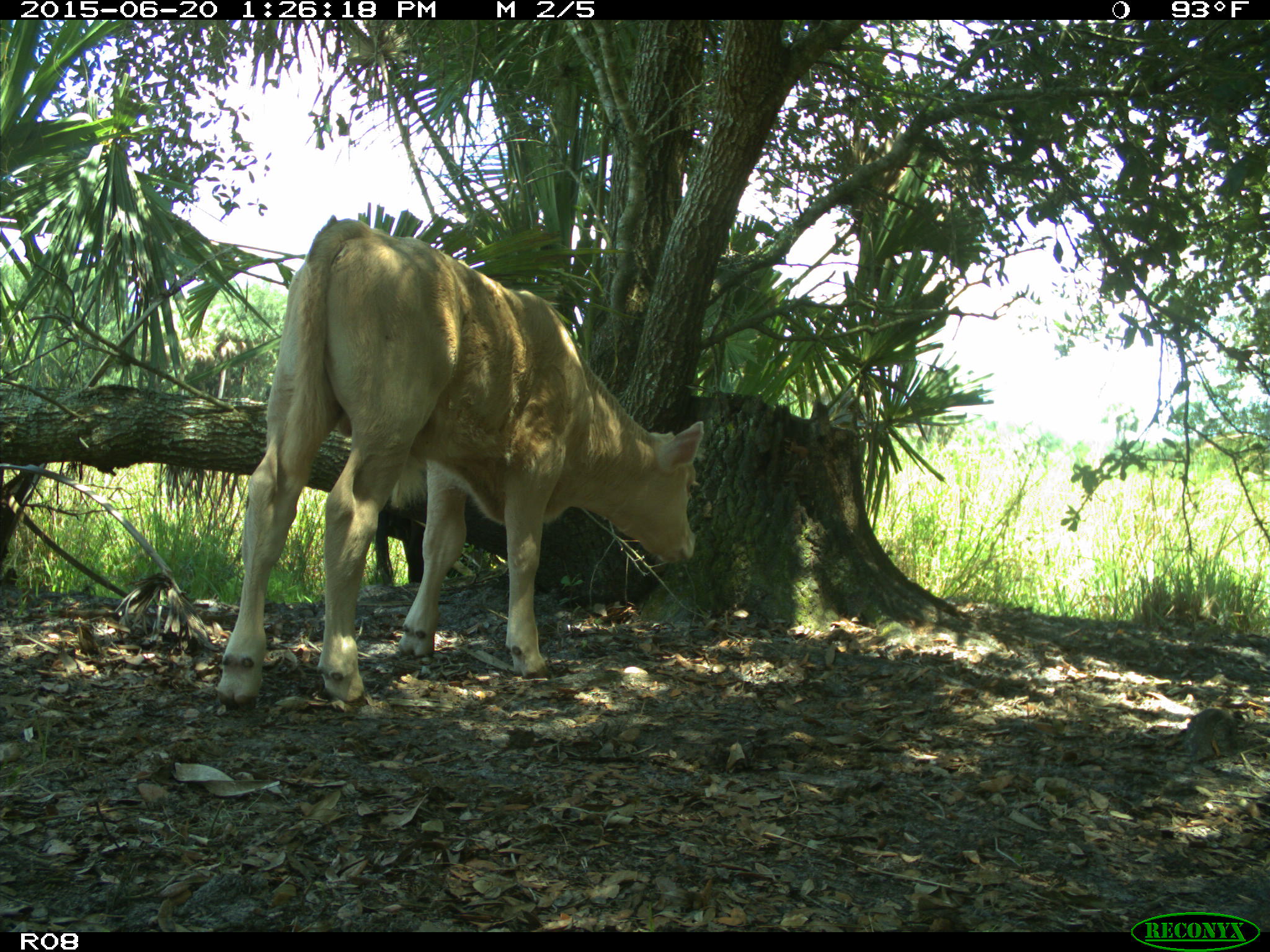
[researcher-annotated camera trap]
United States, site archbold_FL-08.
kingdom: Animalia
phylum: Chordata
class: Mammalia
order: Artiodactyla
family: Bovidae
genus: Bos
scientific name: Bos taurus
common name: domestic cow